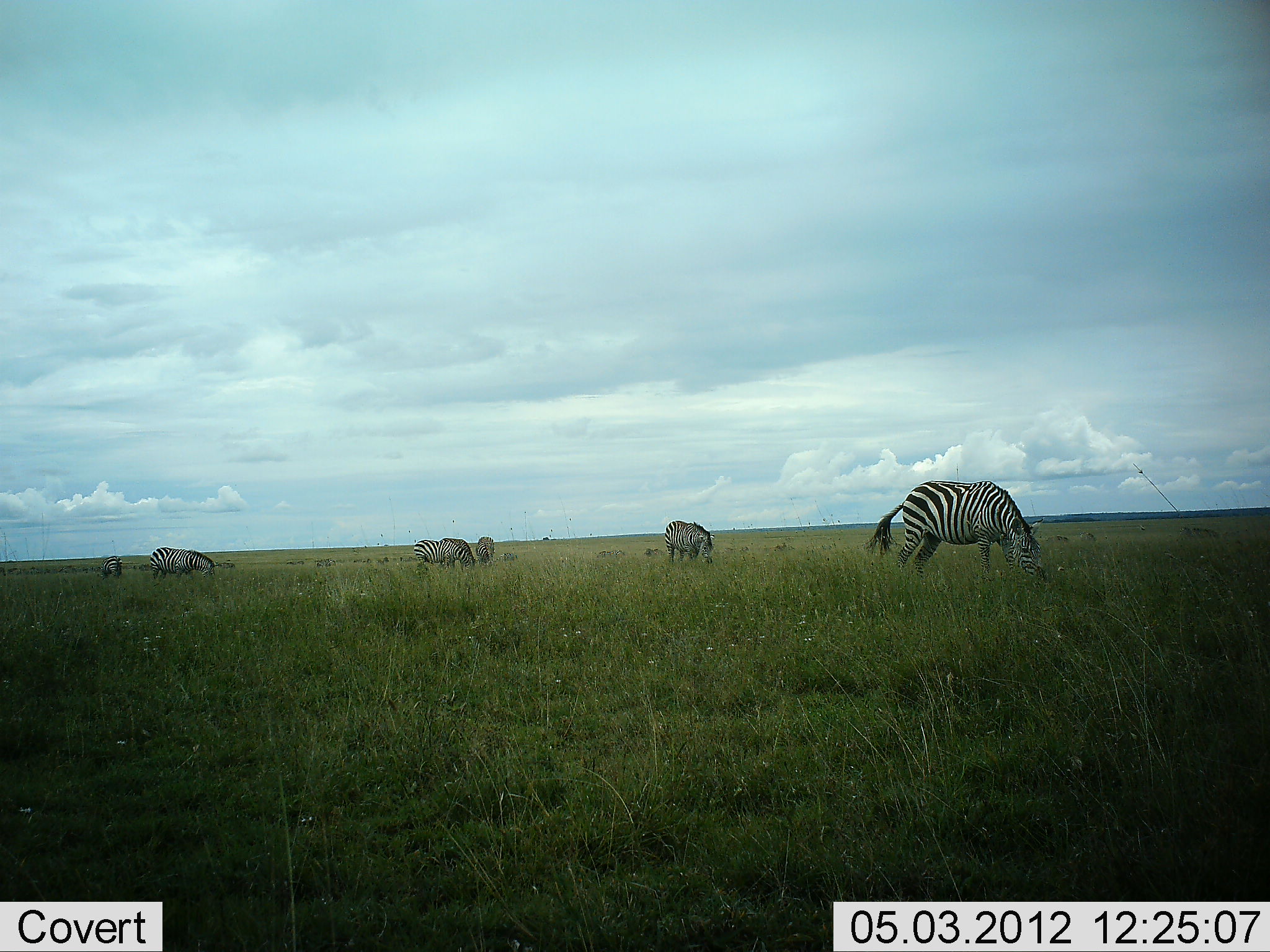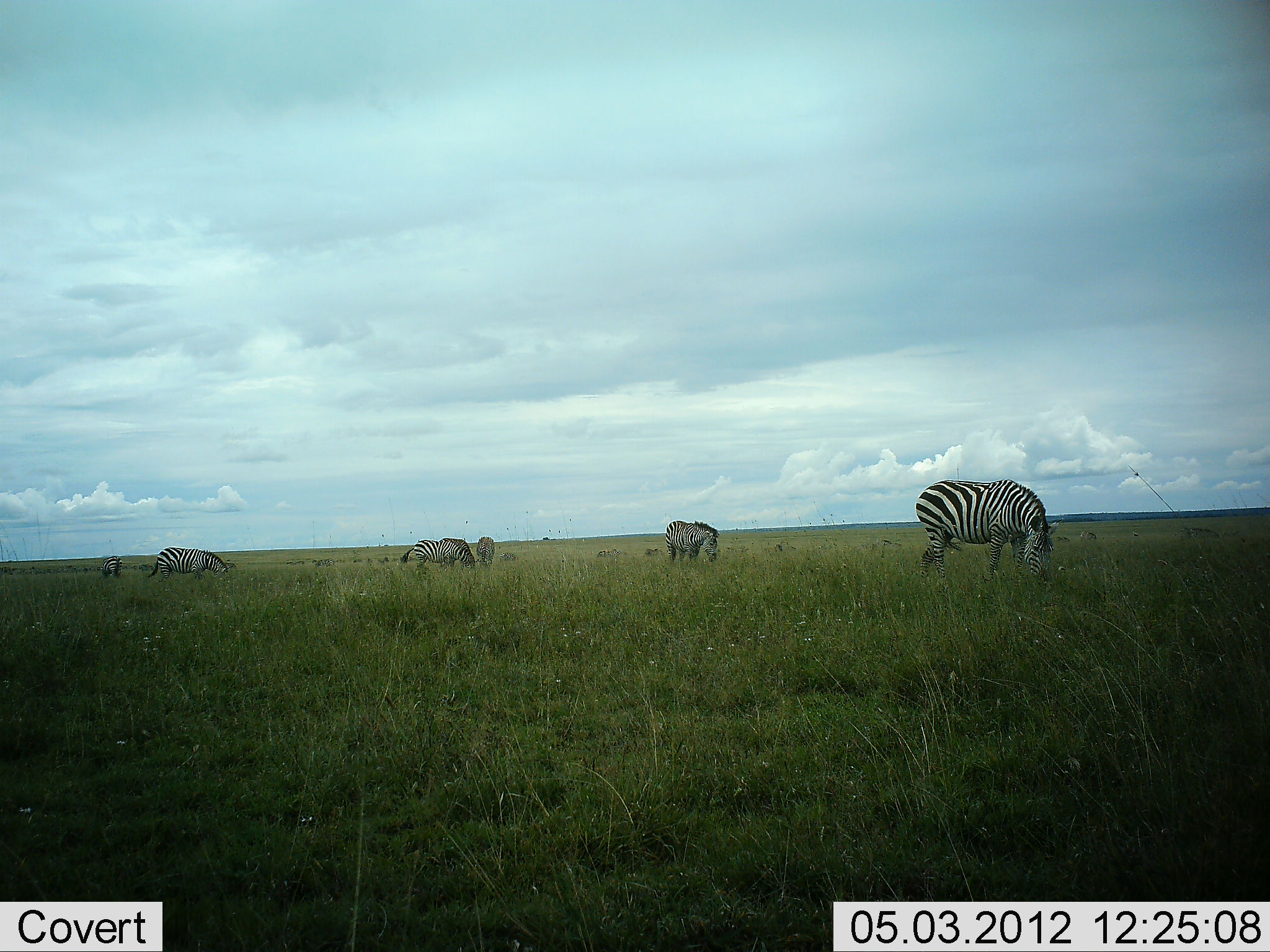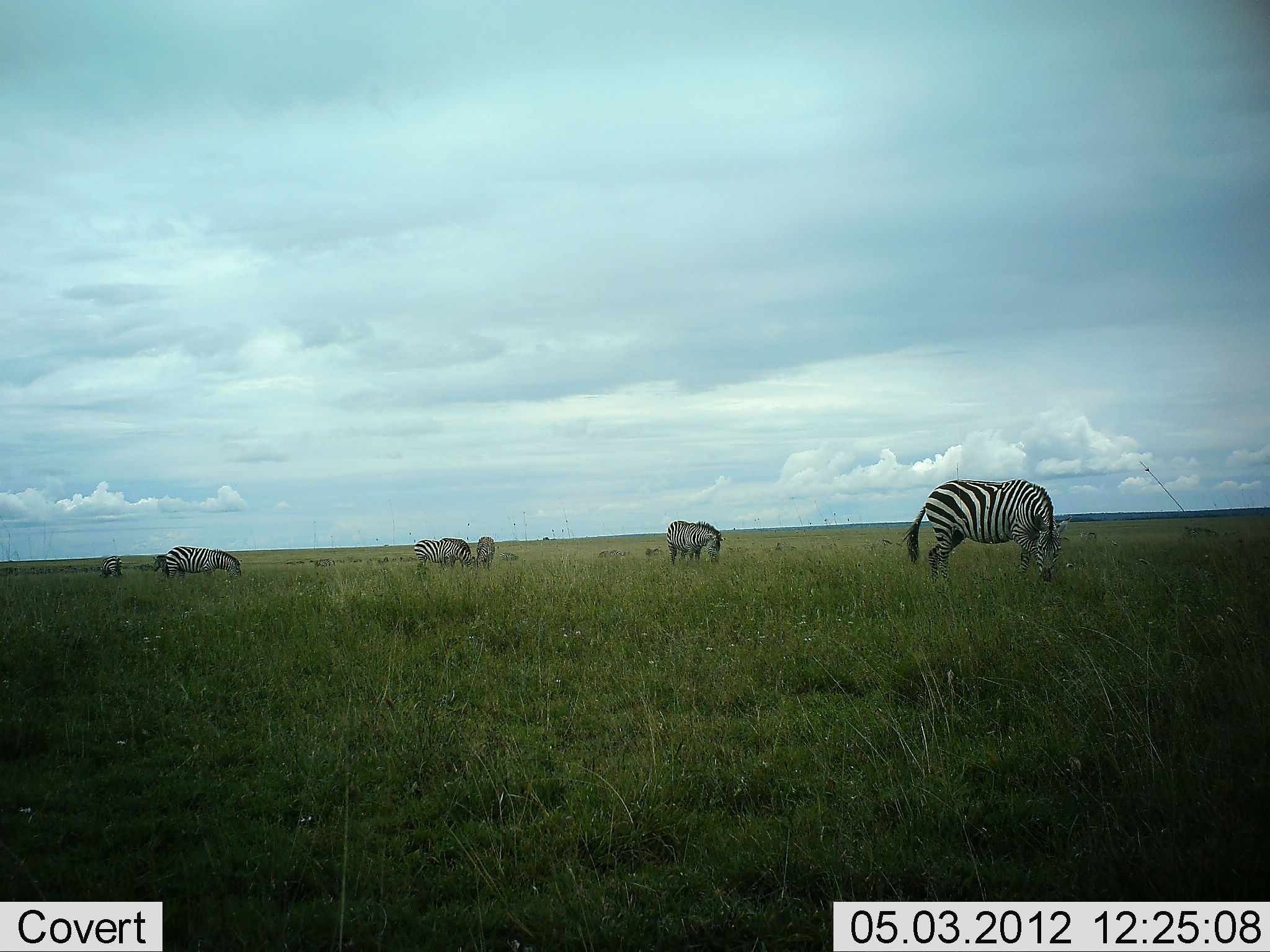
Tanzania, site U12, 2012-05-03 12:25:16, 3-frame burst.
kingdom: Animalia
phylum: Chordata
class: Mammalia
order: Perissodactyla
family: Equidae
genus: Equus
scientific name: Equus quagga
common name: plains zebra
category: zebra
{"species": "zebra (plains zebra) (Equus quagga)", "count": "6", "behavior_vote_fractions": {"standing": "30%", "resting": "0%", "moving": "0%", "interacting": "0%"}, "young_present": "0%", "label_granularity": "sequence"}